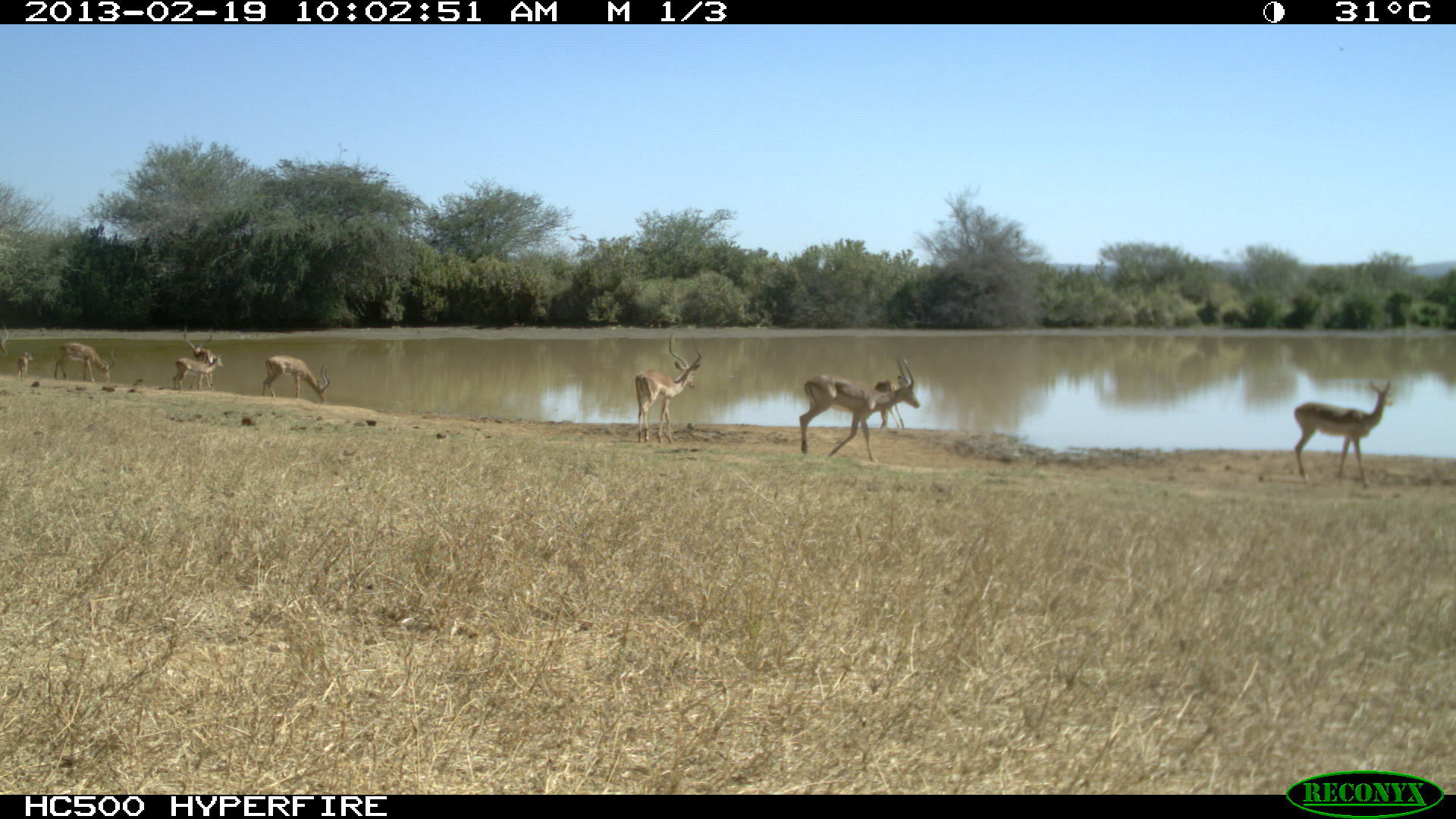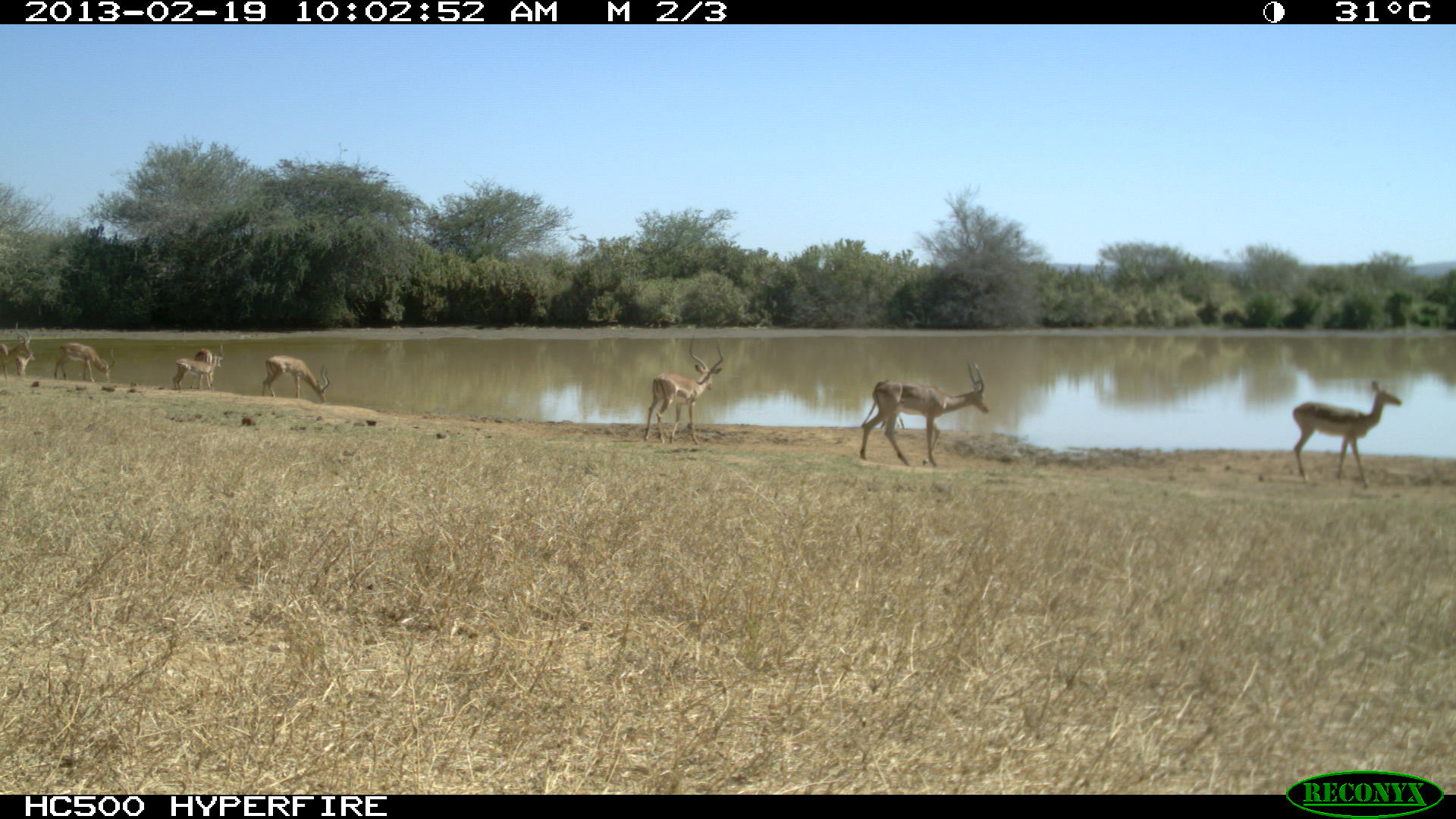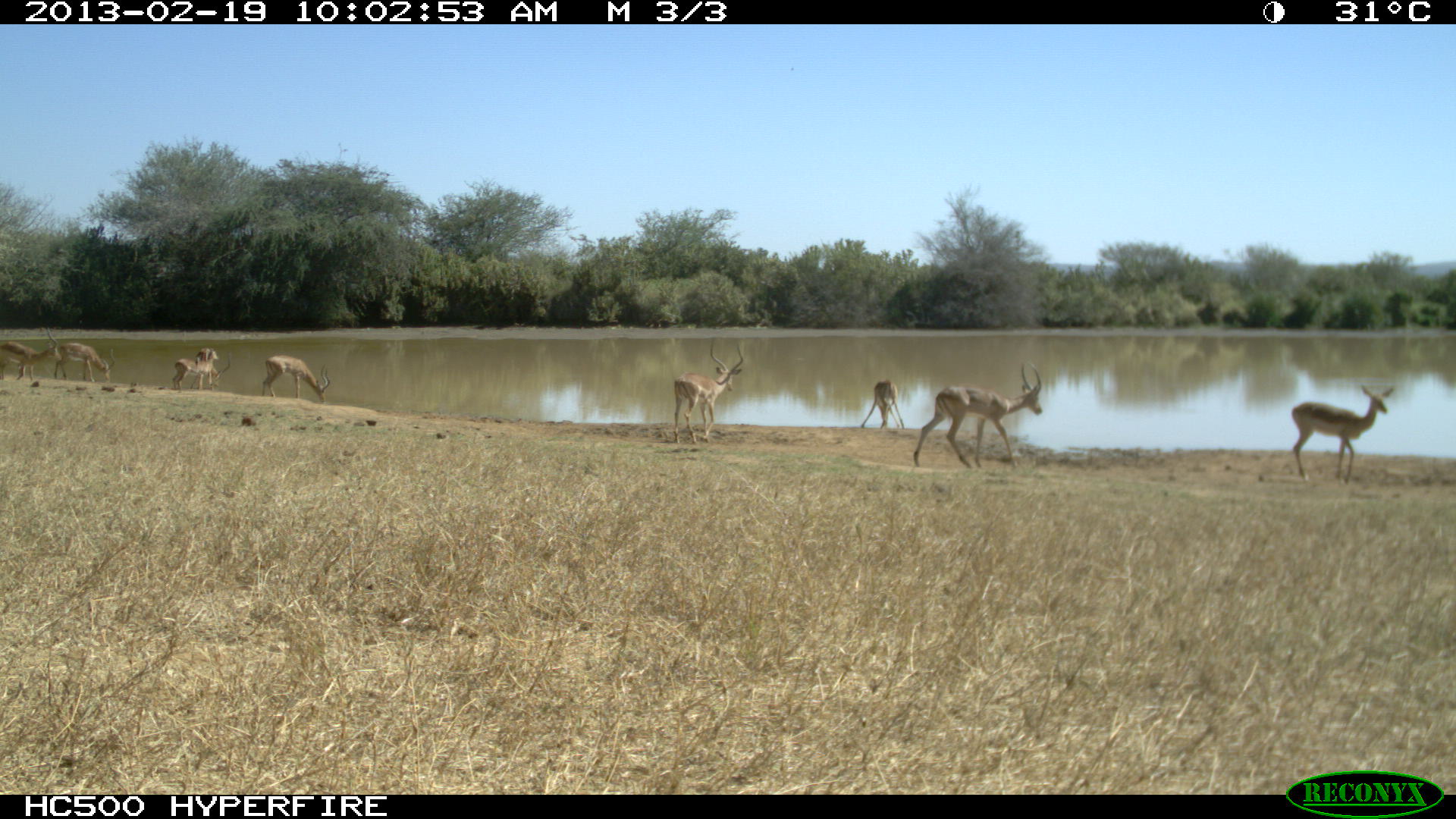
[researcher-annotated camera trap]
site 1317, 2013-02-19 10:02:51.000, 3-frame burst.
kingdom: Animalia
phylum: Chordata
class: Mammalia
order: Artiodactyla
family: Bovidae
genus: Aepyceros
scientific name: Aepyceros melampus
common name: impala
Aepyceros melampus (impala), count 9.